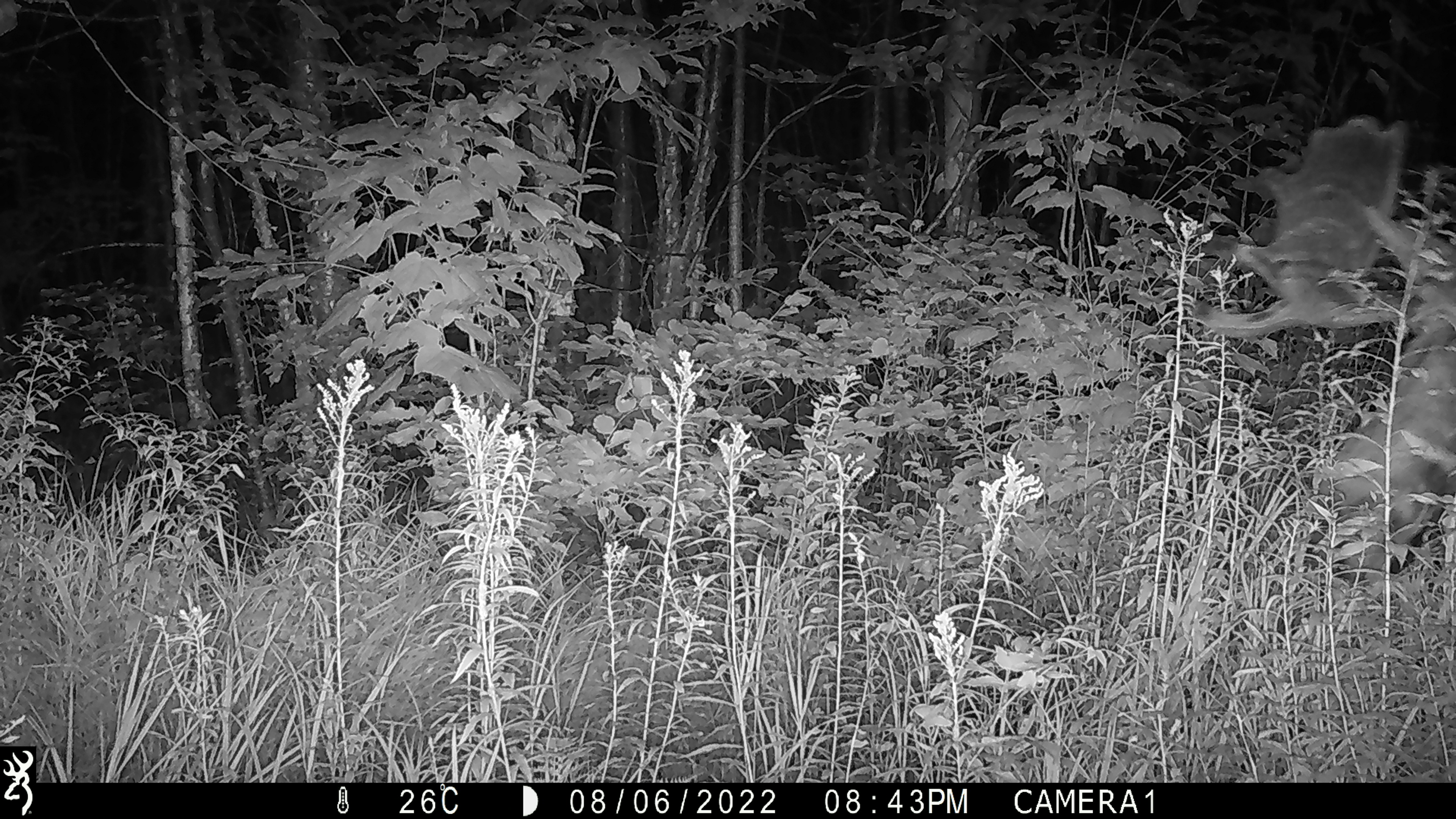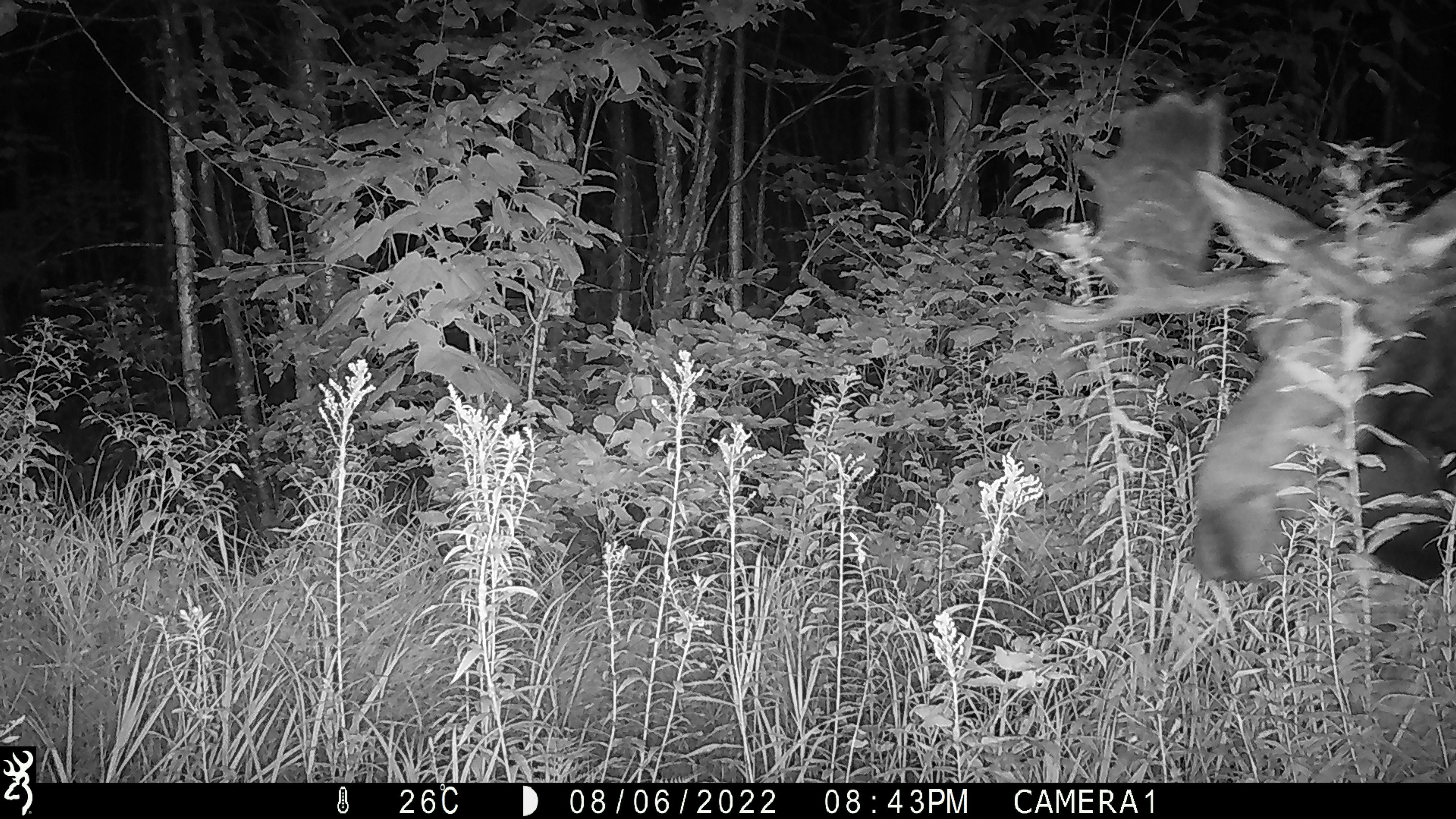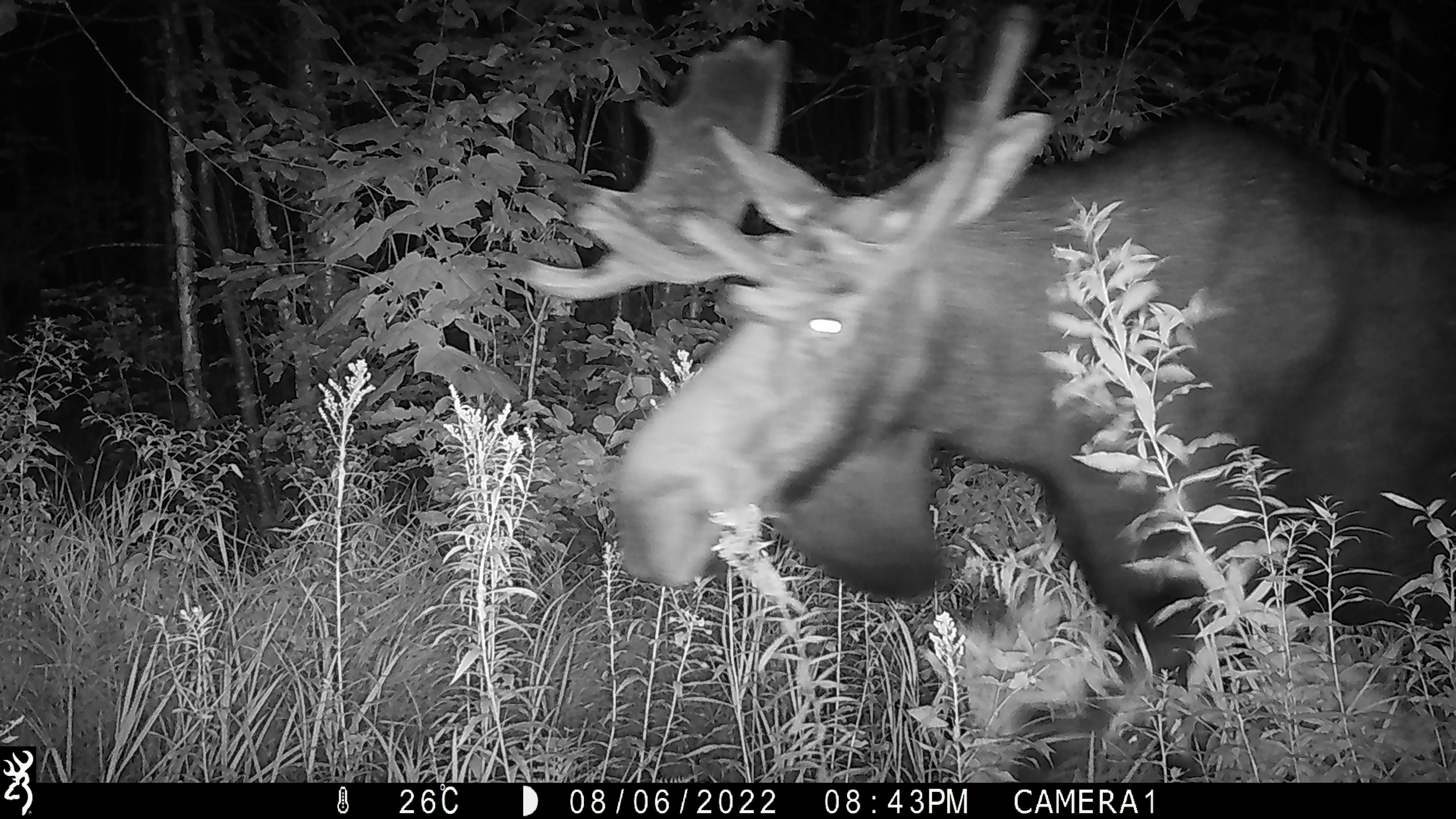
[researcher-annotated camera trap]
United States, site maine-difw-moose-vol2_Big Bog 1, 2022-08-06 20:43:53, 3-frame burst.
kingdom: Animalia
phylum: Chordata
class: Mammalia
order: Artiodactyla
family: Cervidae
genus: Alces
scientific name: Alces alces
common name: moose